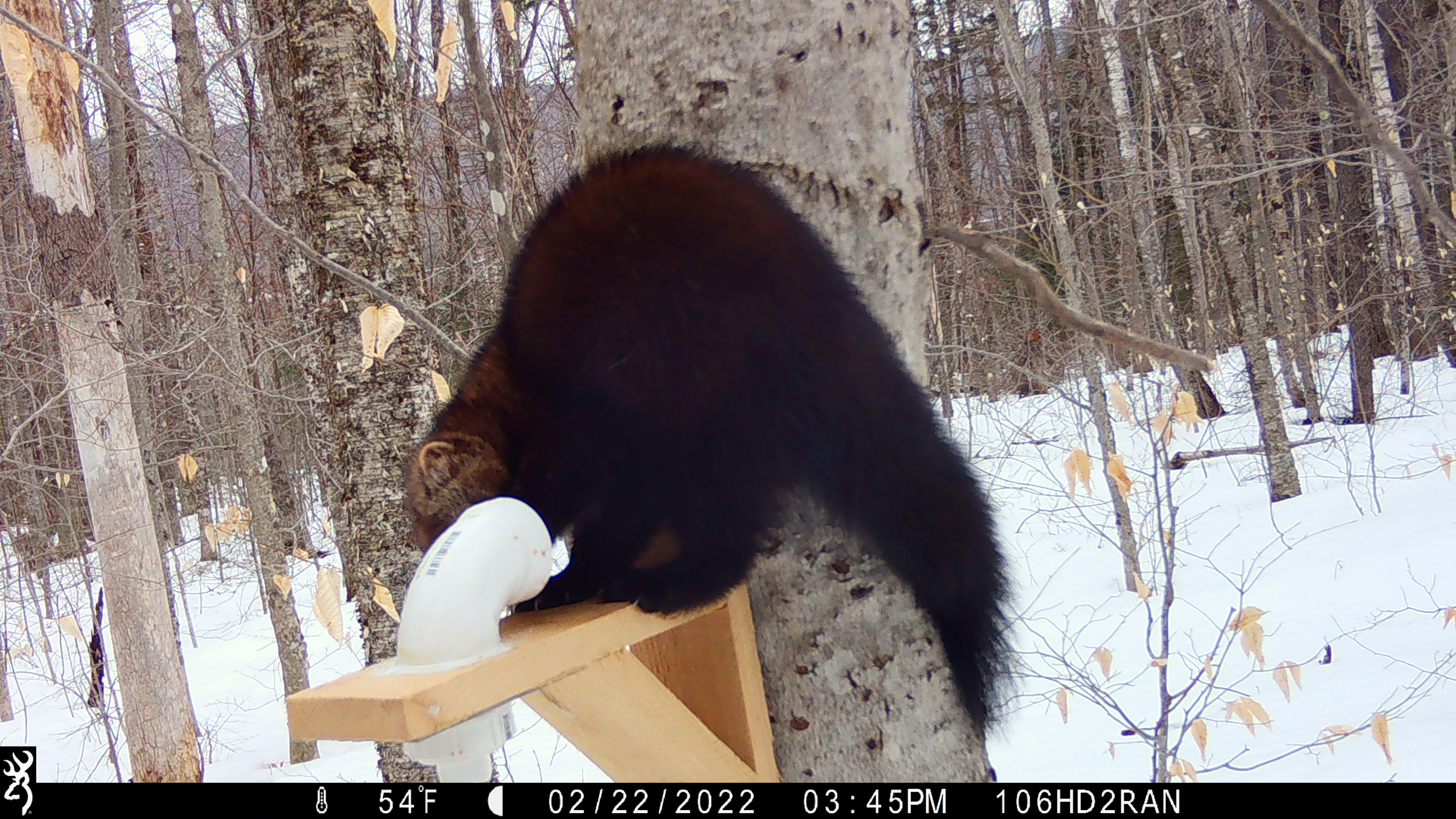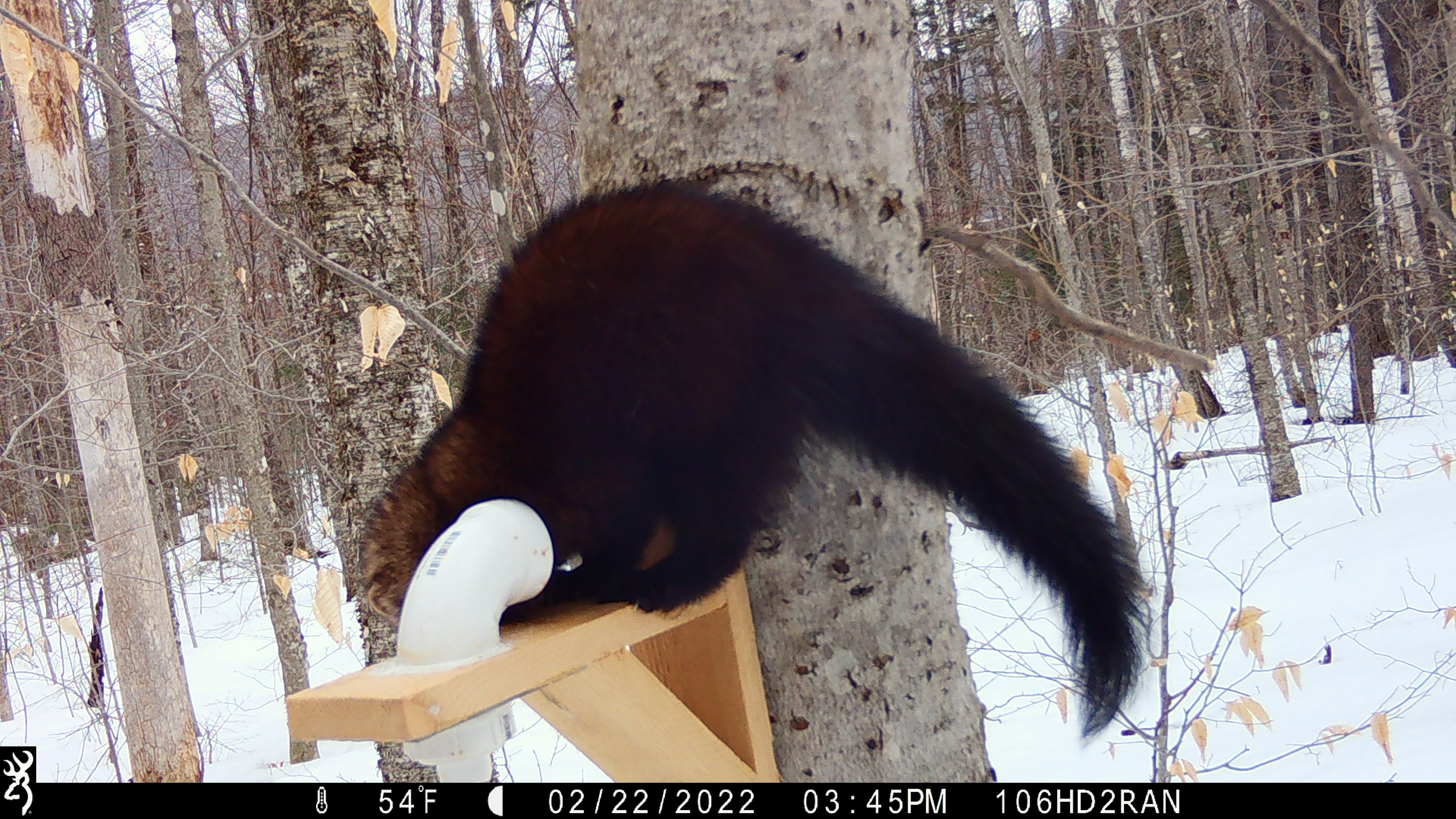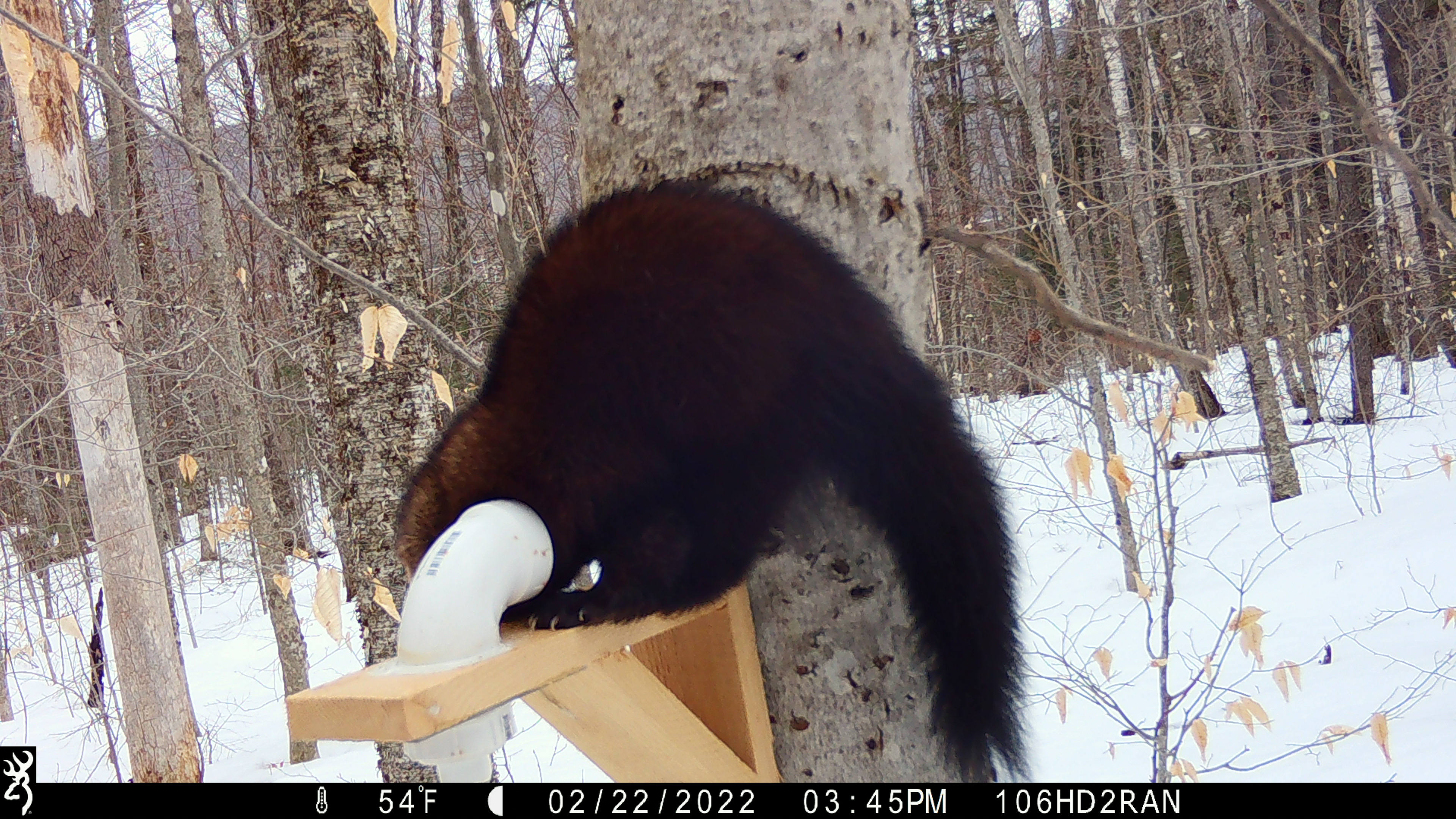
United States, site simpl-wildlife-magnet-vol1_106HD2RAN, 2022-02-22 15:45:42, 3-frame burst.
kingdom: Animalia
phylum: Chordata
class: Mammalia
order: Carnivora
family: Mustelidae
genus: Pekania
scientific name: Pekania pennanti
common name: fisher